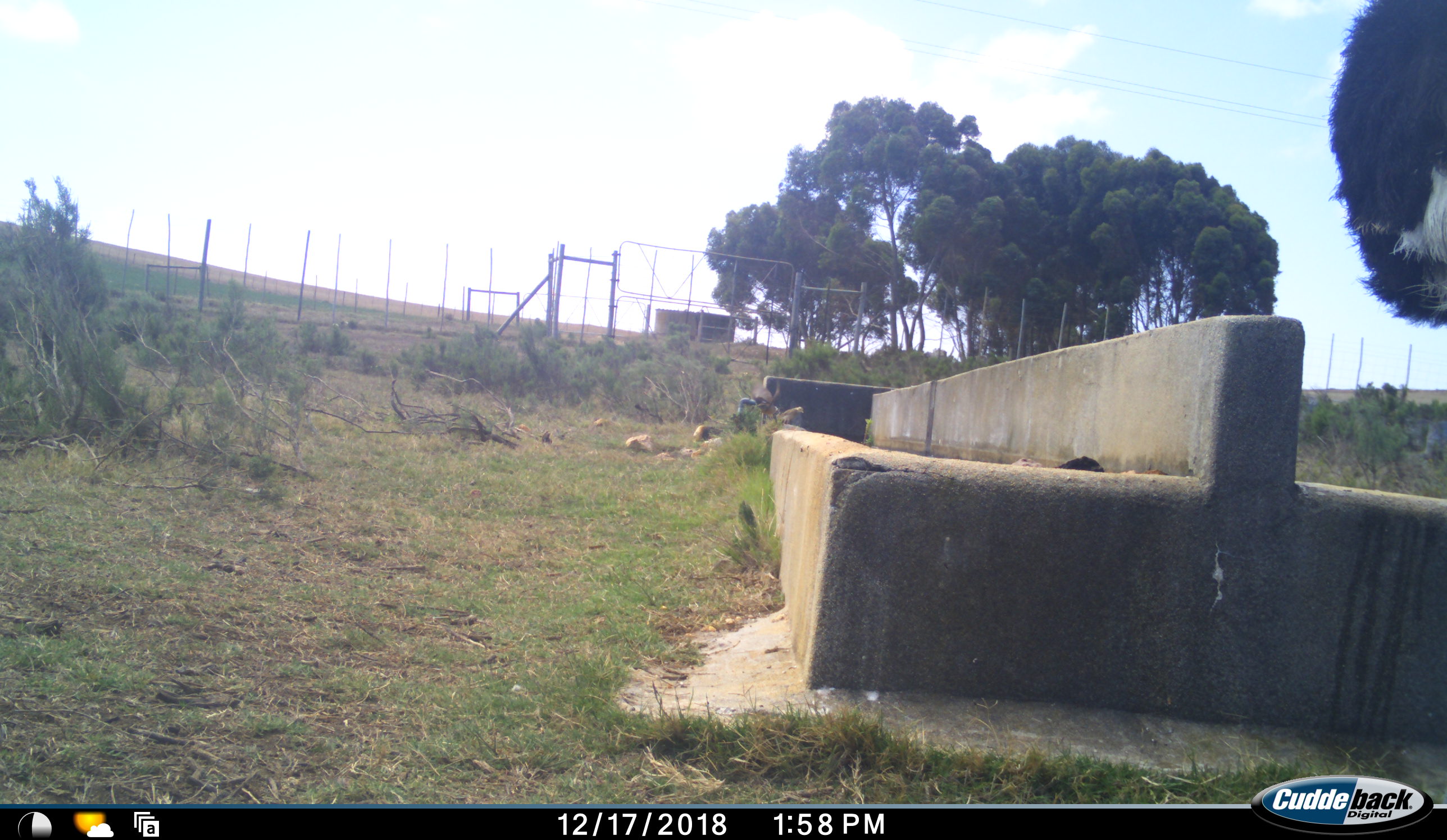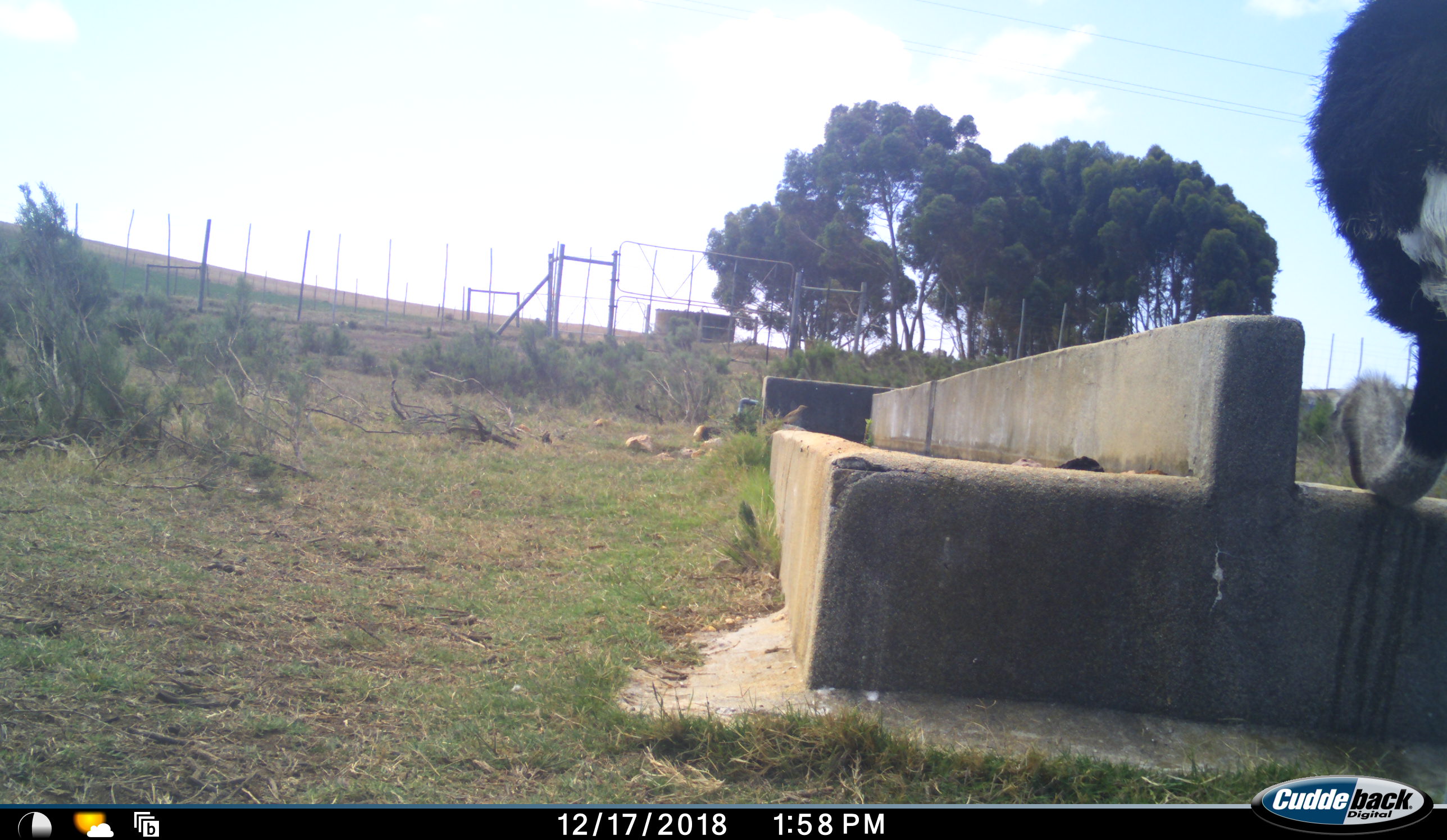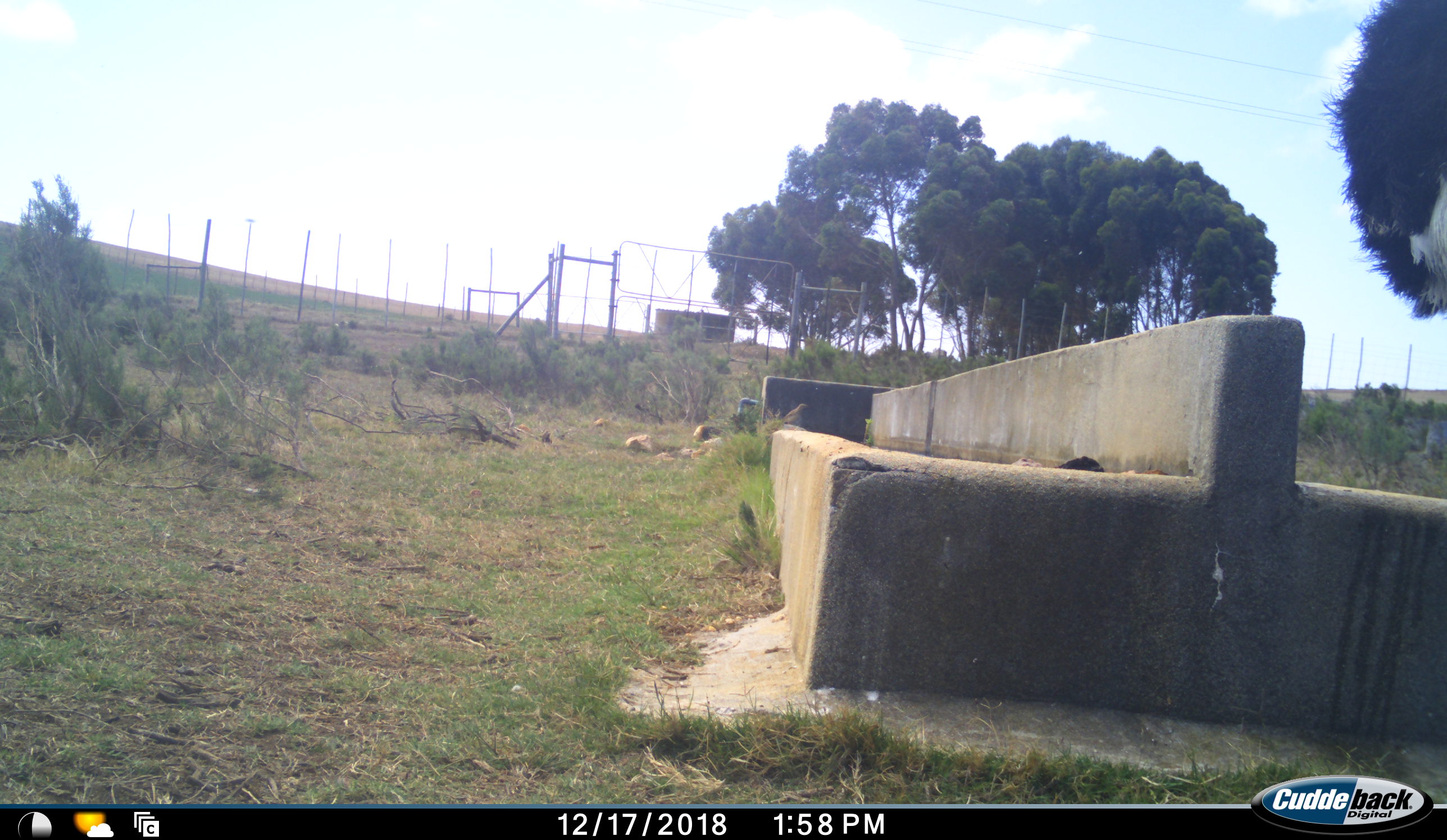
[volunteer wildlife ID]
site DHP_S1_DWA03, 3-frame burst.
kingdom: Animalia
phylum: Chordata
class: Aves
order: Struthioniformes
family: Struthionidae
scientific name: Struthionidae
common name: ostrich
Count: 1.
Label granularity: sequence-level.